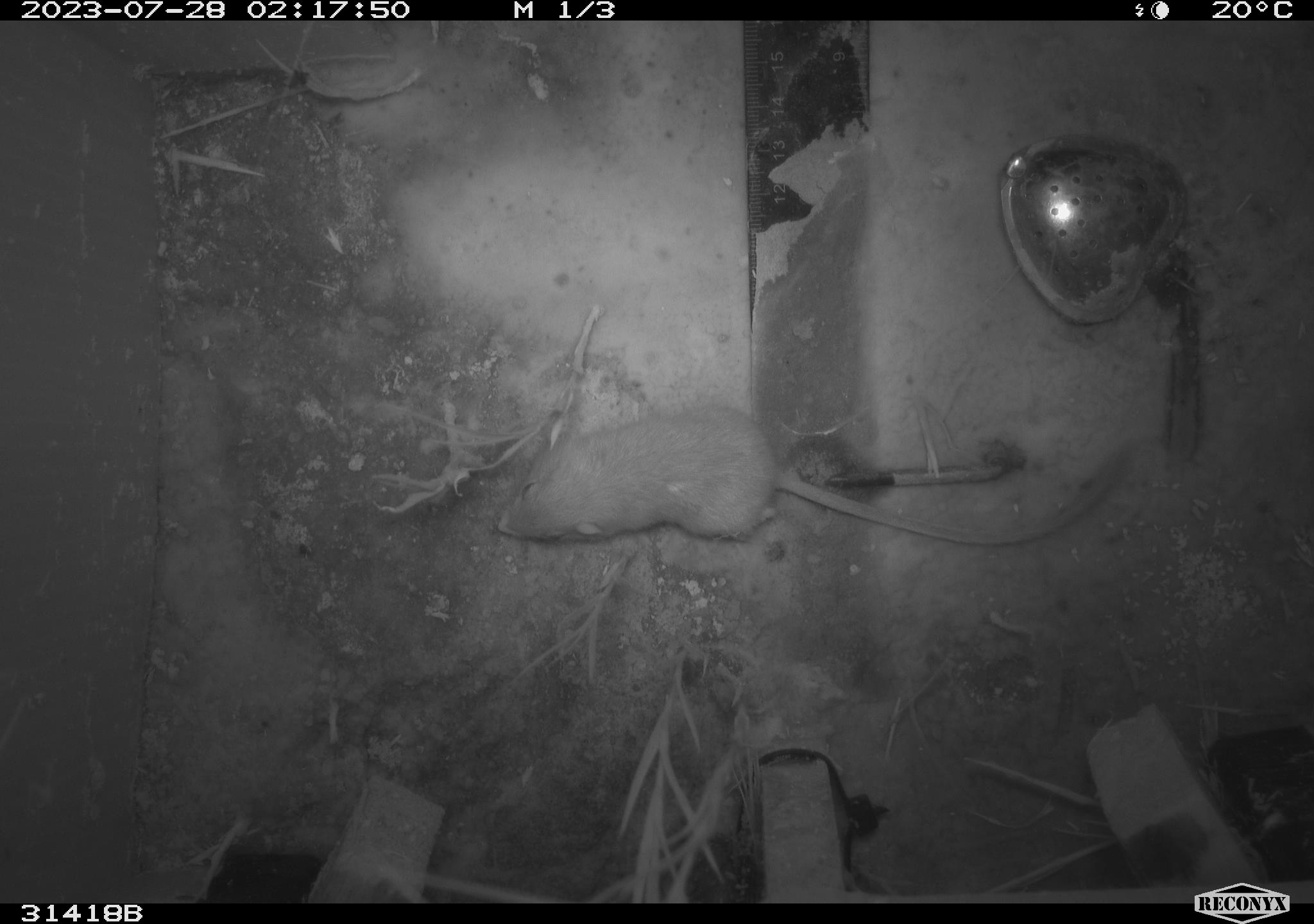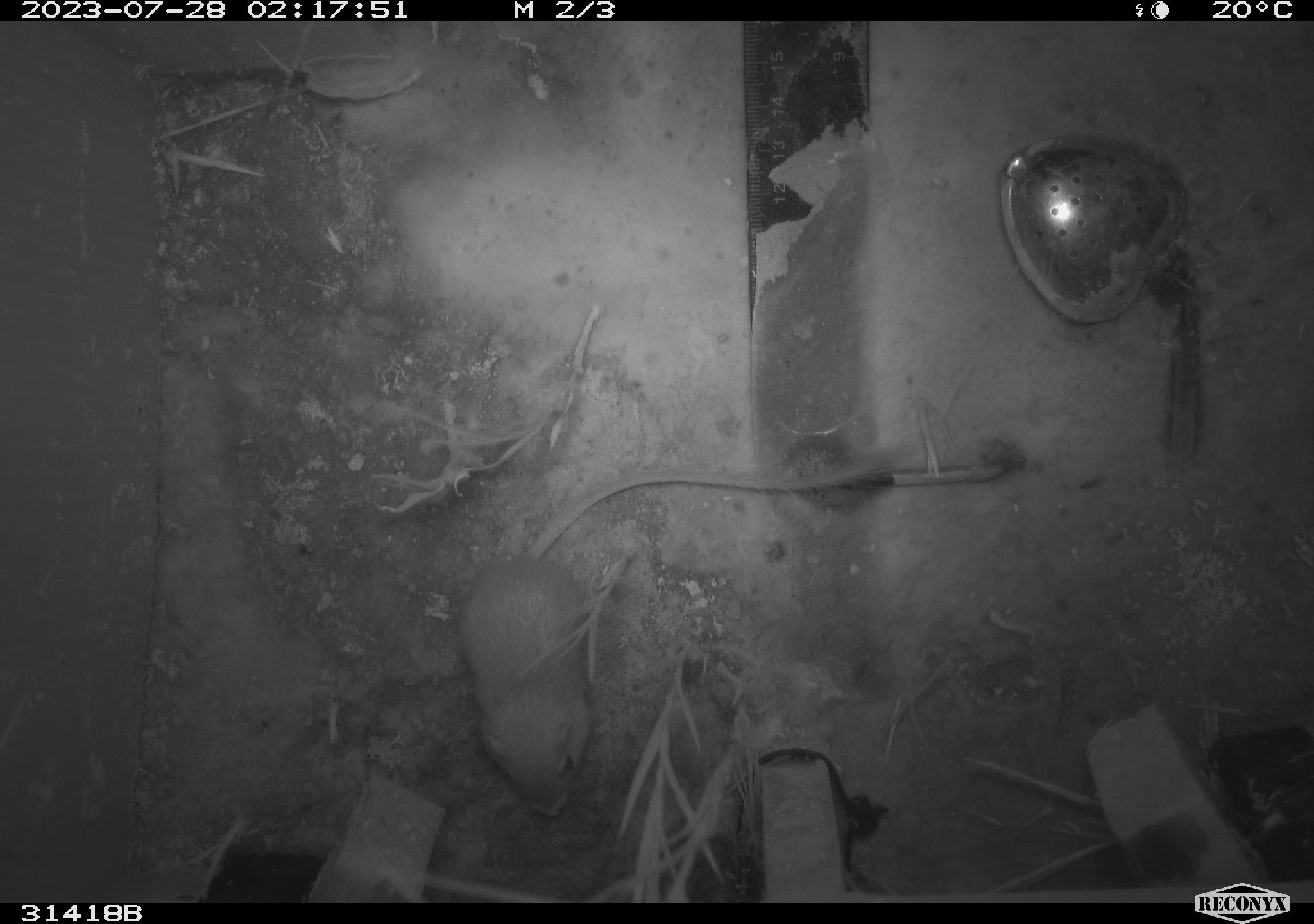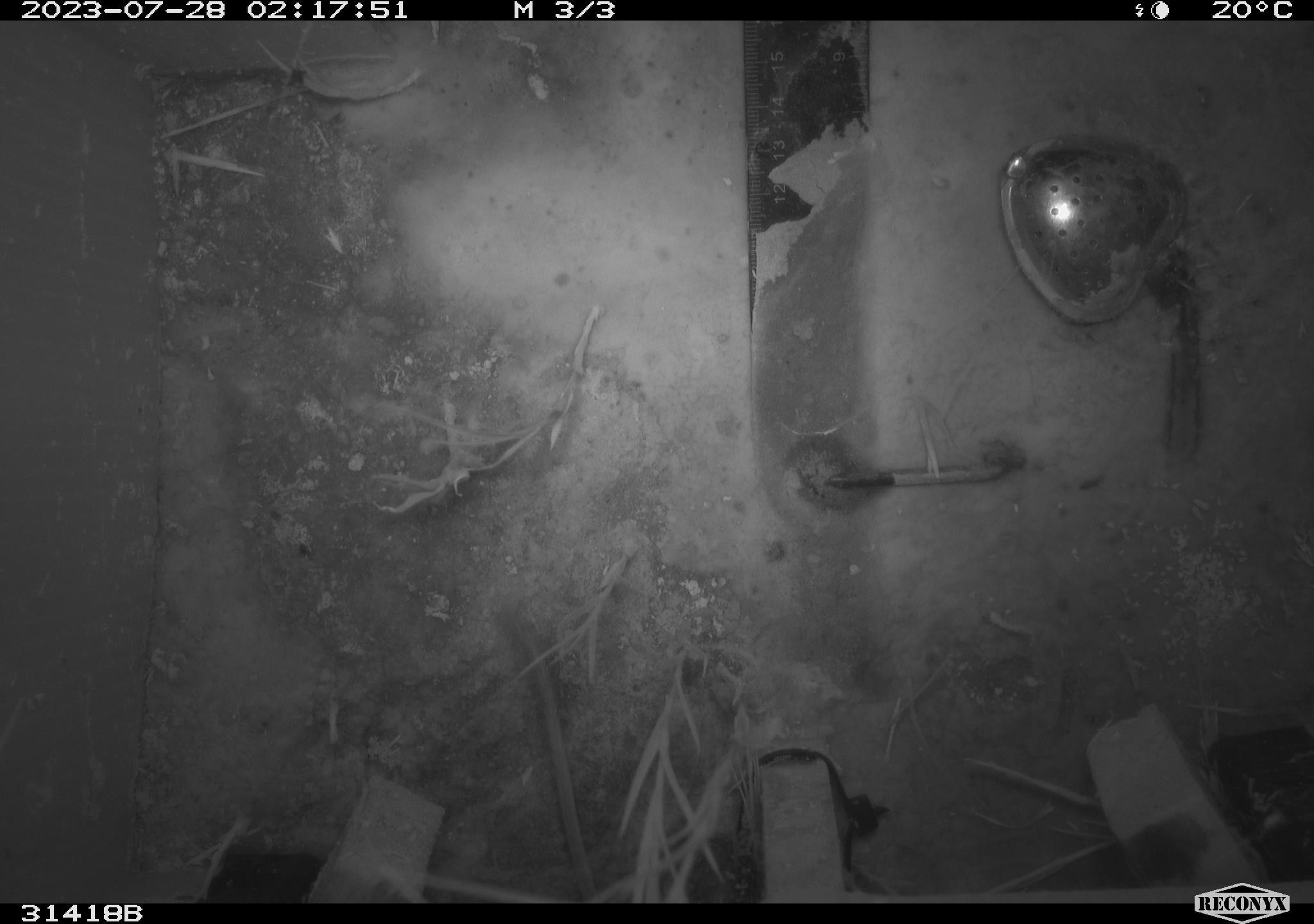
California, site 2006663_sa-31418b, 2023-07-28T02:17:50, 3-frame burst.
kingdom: Animalia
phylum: Chordata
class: Mammalia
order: Rodentia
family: Heteromyidae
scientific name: Heteromyidae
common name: kangaroo rats and pocket mice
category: heteromyidae family